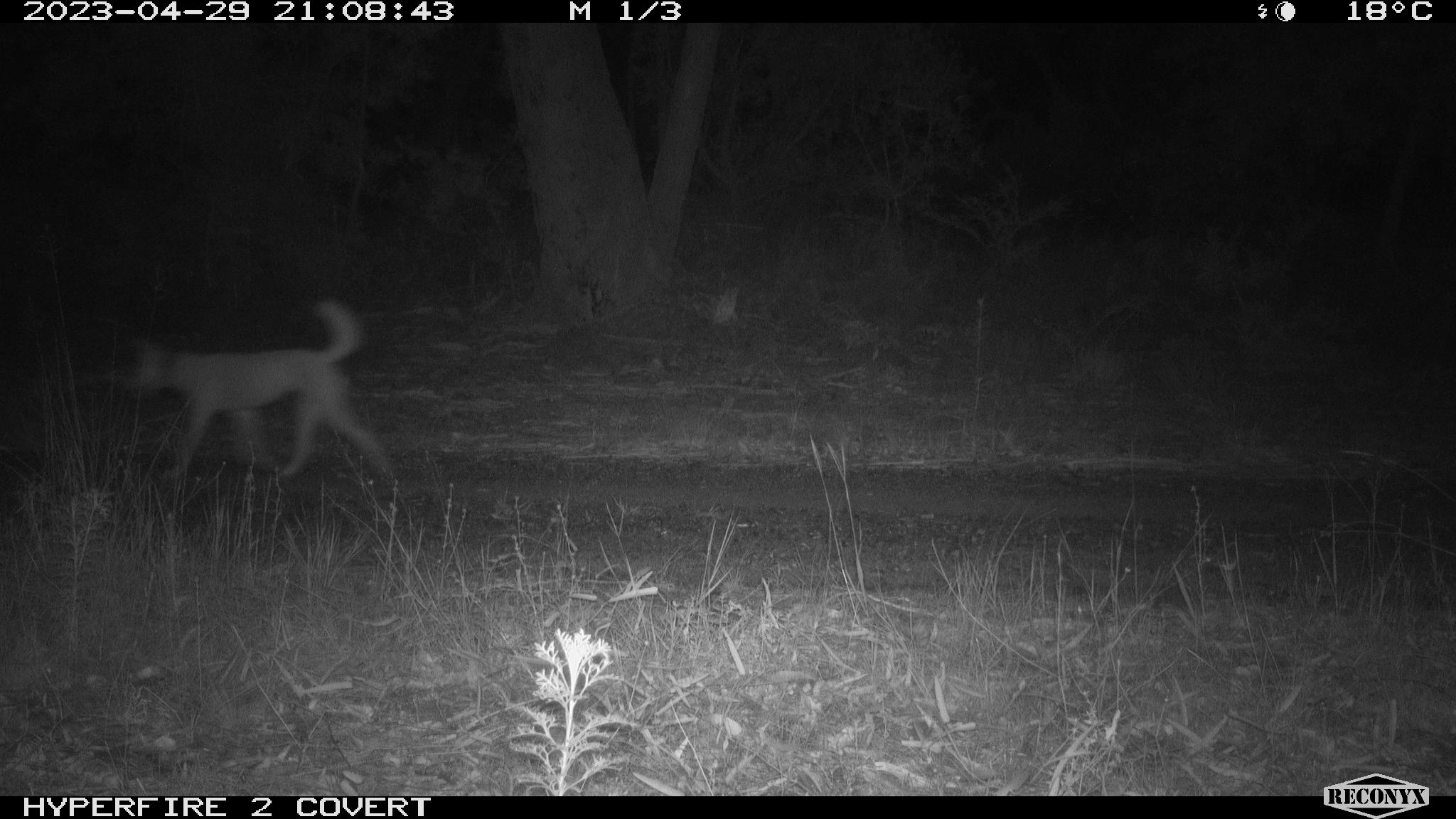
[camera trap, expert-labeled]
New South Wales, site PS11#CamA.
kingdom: Animalia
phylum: Chordata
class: Mammalia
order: Carnivora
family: Canidae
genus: Canis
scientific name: Canis familiaris dingo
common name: dingo